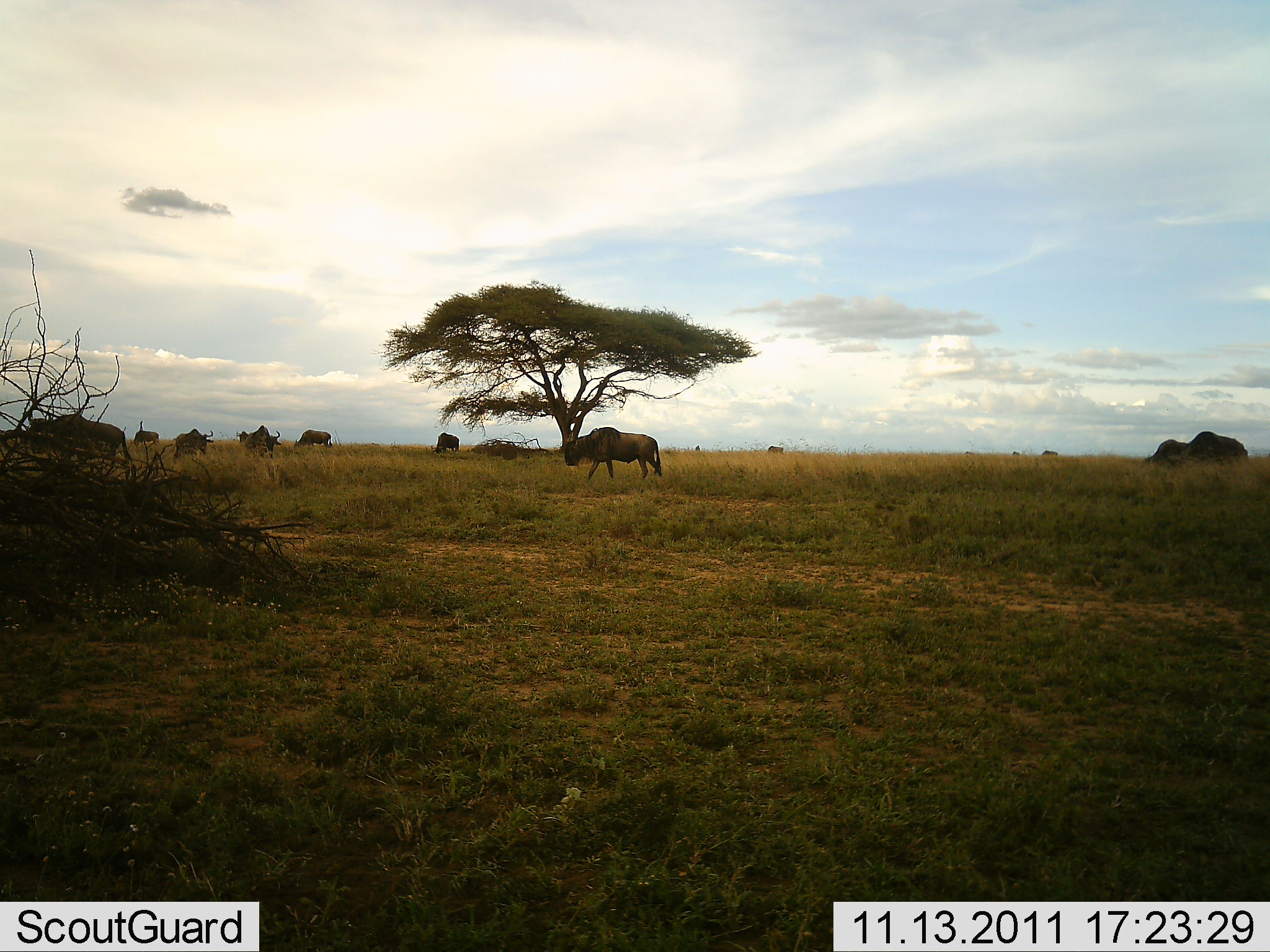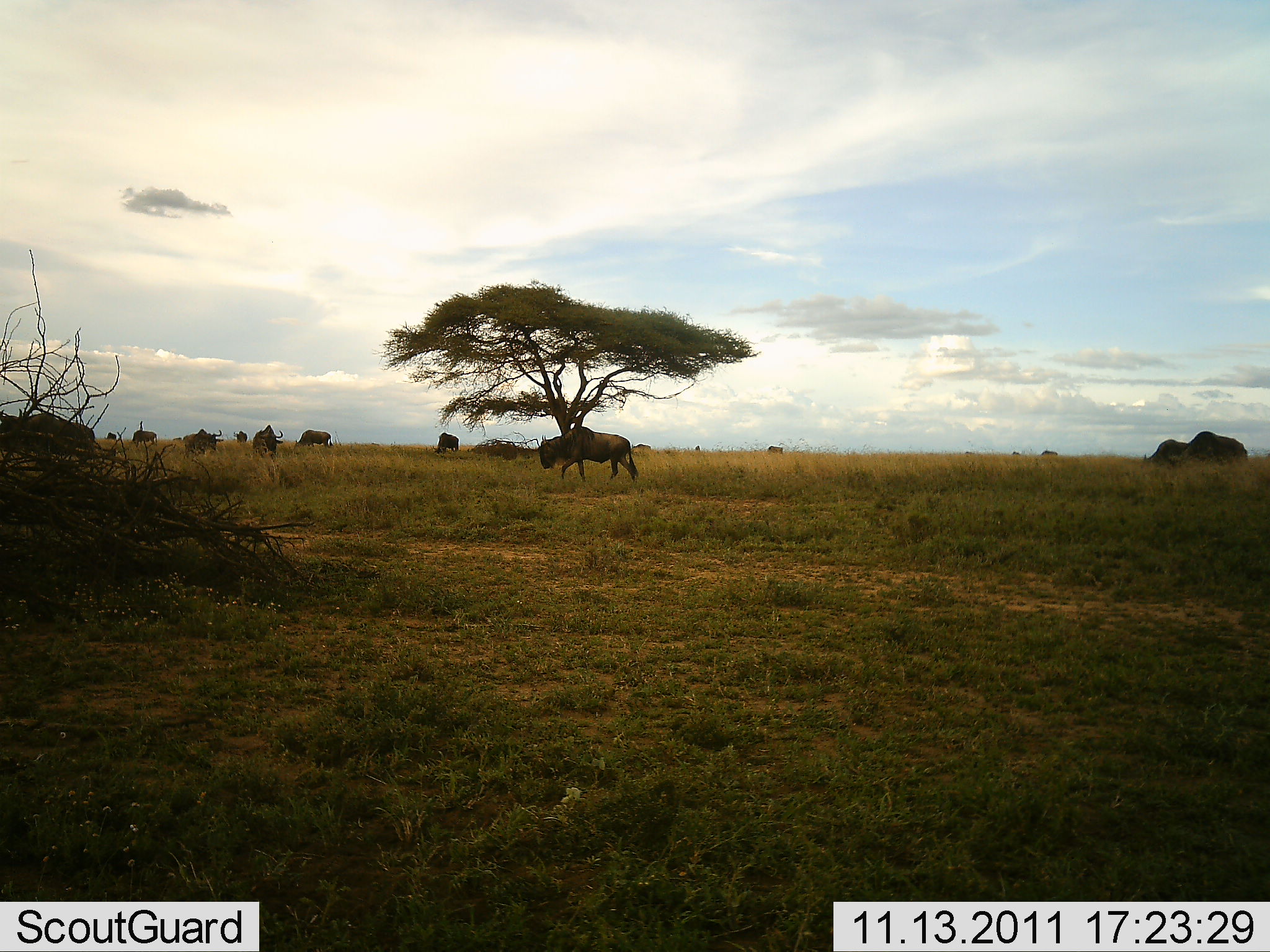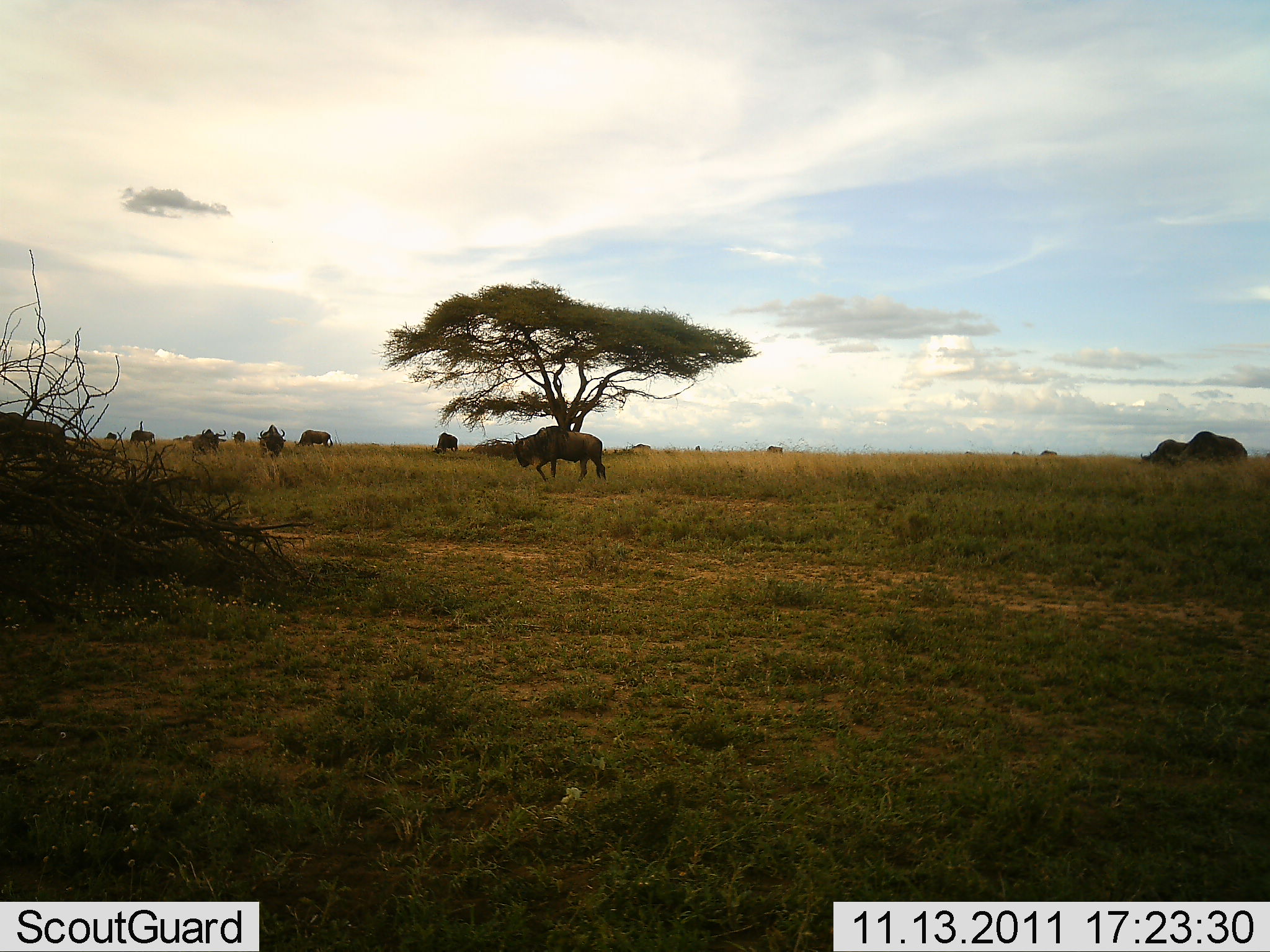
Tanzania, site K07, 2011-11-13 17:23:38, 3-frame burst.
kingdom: Animalia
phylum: Chordata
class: Mammalia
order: Artiodactyla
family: Bovidae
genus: Connochaetes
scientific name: Connochaetes taurinus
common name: blue wildebeest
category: wildebeest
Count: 9.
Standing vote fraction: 54%.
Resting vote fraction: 8%.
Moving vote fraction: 92%.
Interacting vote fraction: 0%.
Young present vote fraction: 0%.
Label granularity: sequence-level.